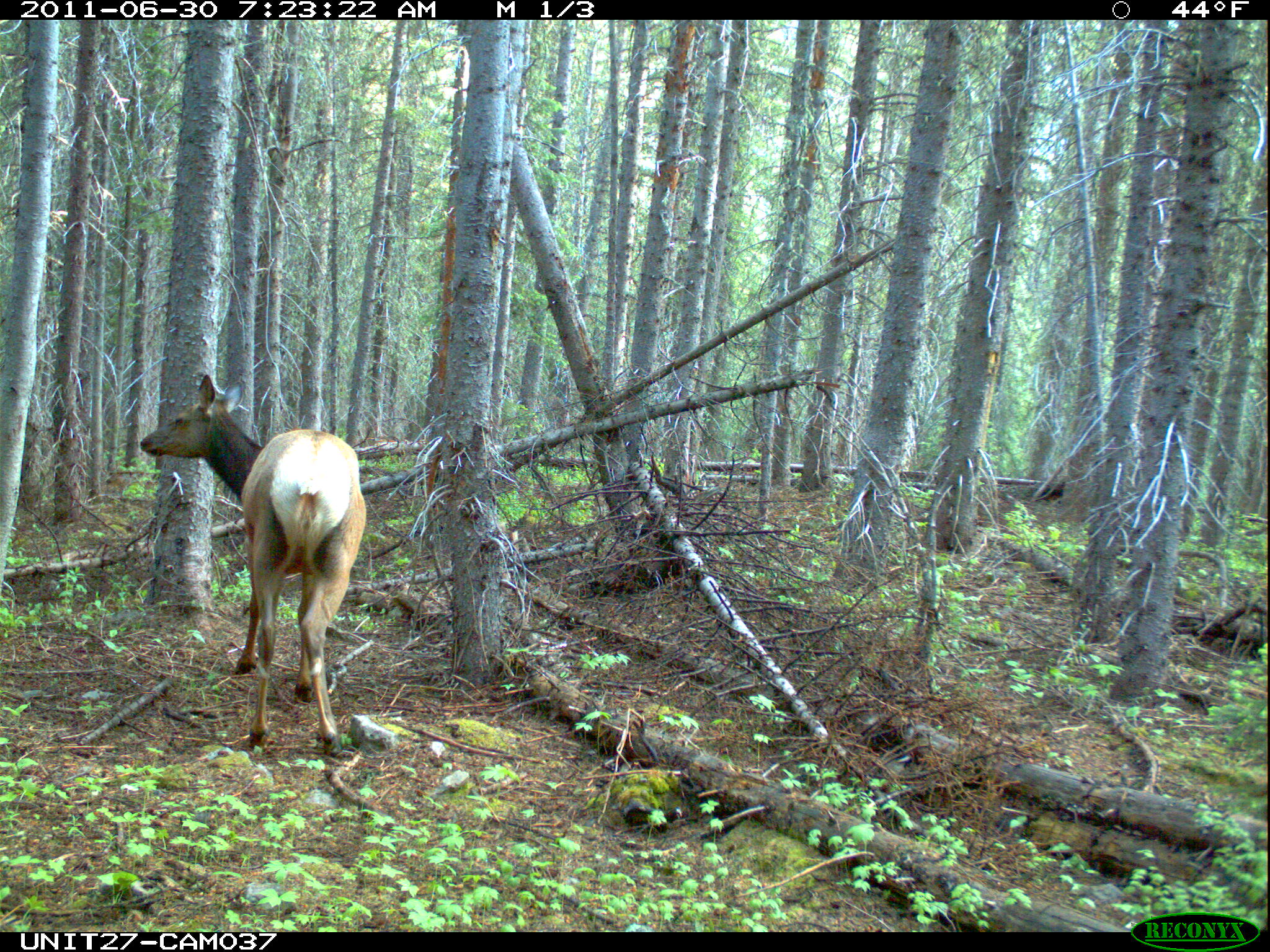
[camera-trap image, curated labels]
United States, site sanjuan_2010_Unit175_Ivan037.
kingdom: Animalia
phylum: Chordata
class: Mammalia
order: Artiodactyla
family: Cervidae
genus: Cervus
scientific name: Cervus elaphus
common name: red deer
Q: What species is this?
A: Cervus elaphus (red deer).